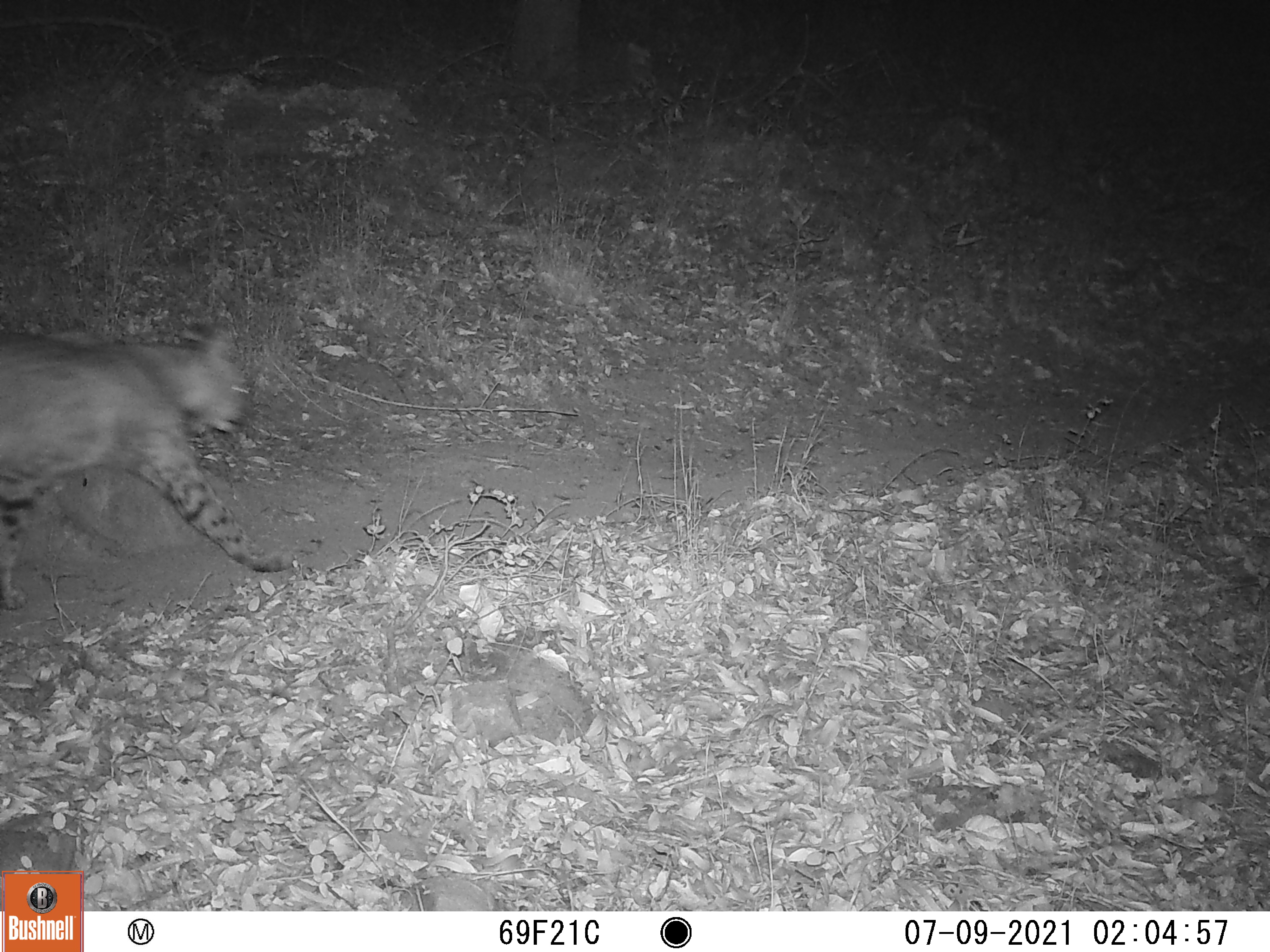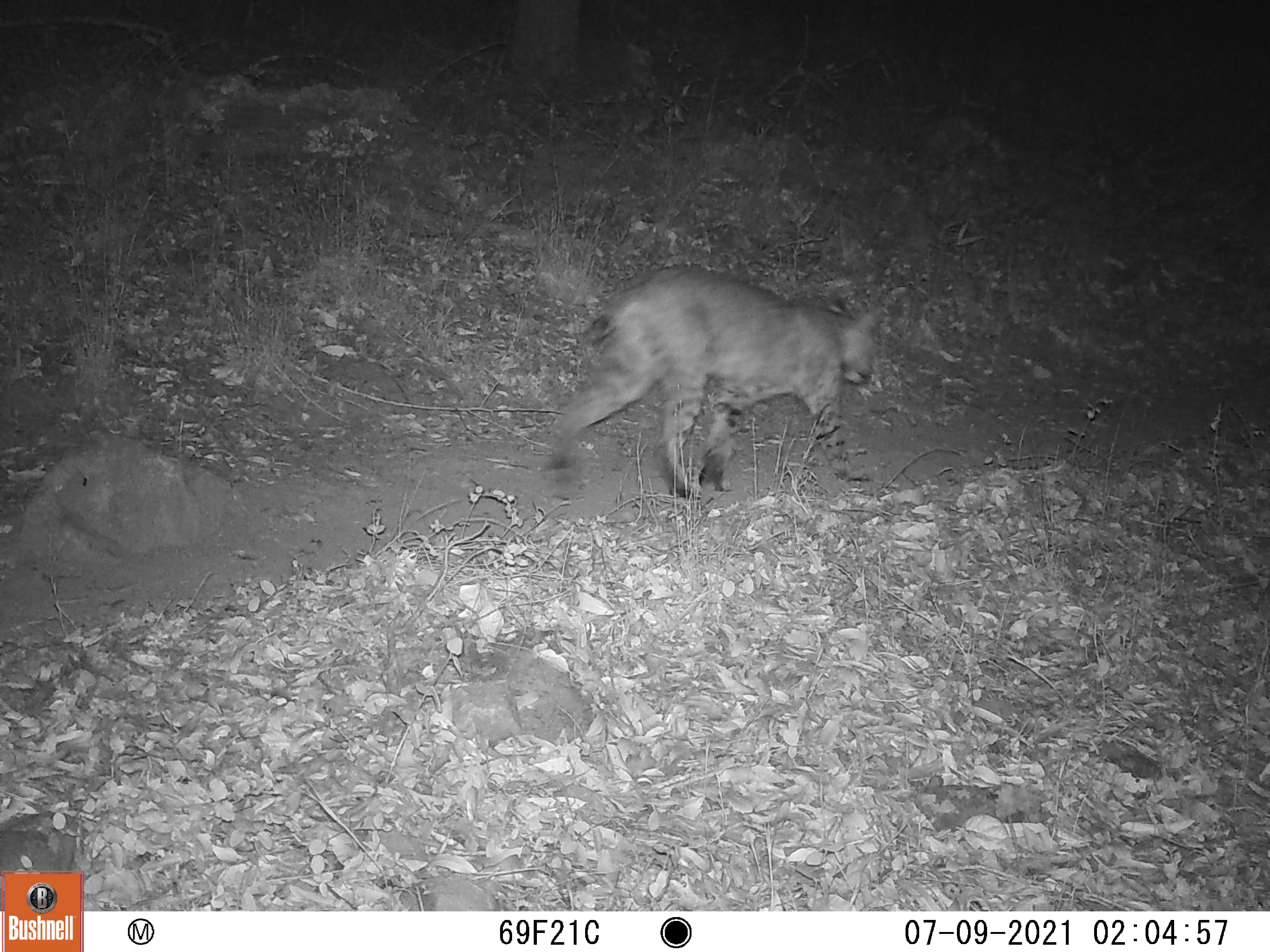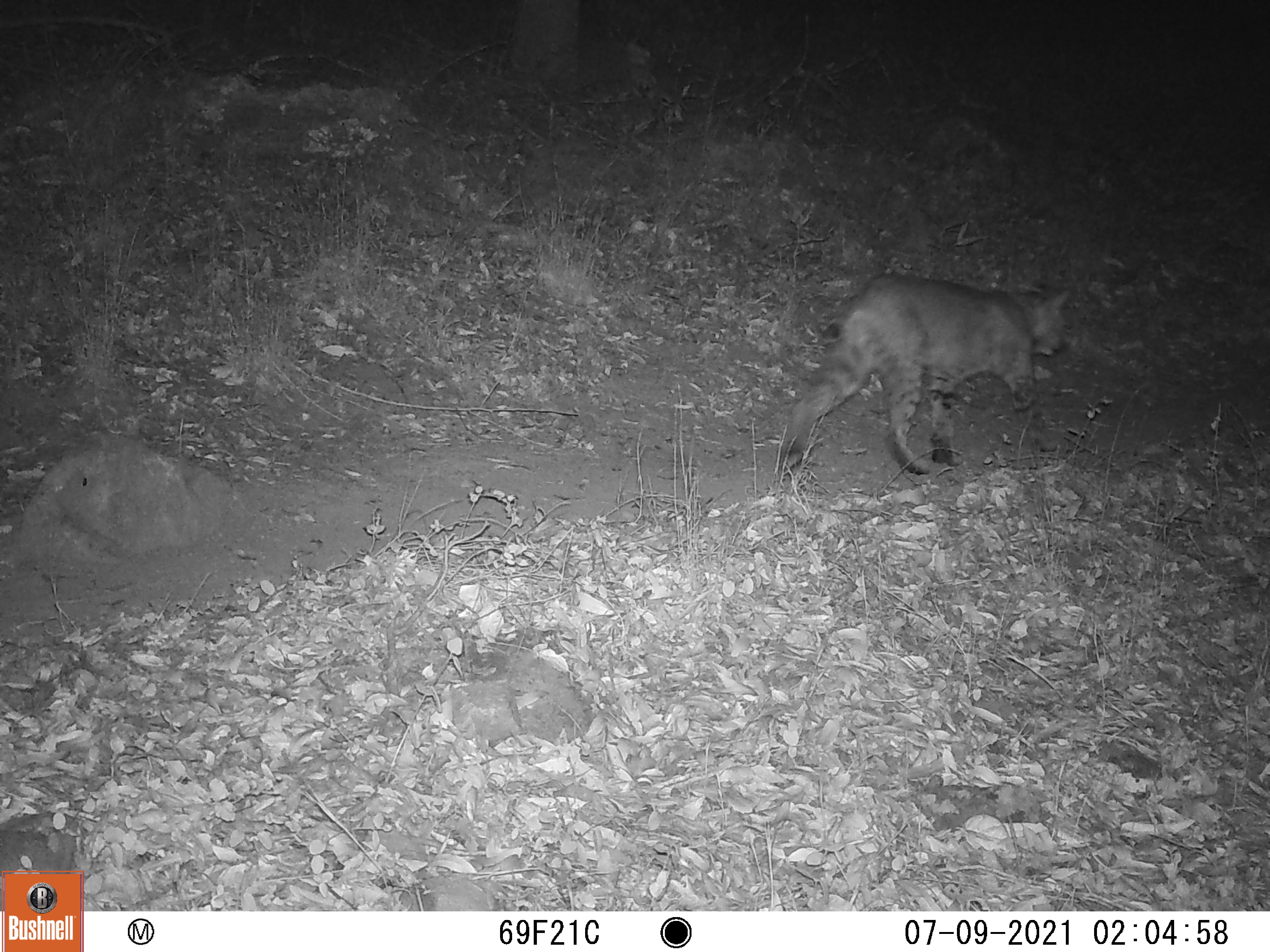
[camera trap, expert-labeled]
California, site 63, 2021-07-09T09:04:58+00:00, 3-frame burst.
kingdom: Animalia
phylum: Chordata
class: Mammalia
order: Carnivora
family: Felidae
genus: Lynx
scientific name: Lynx rufus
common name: bobcat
Bobcat (Lynx rufus).